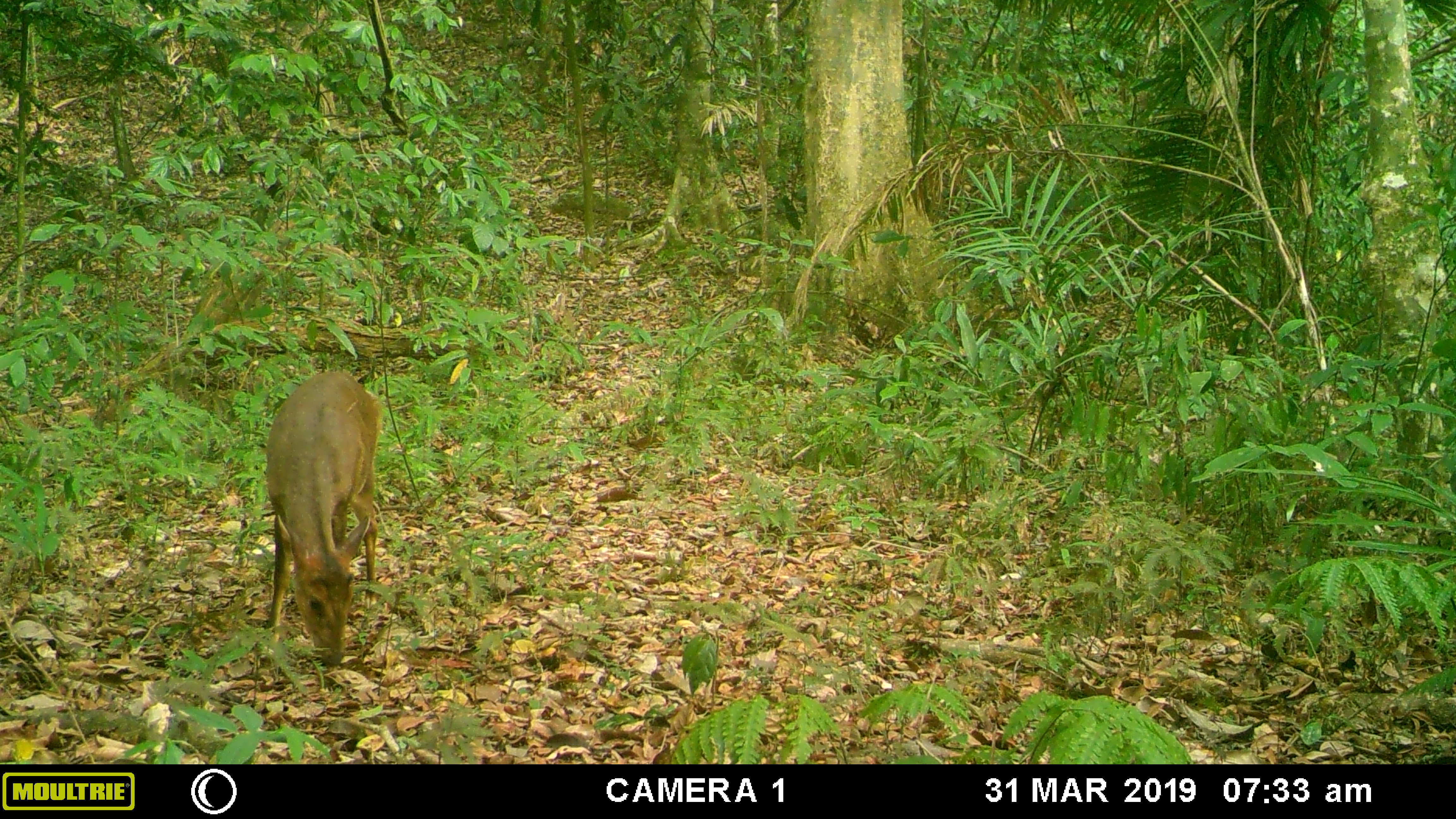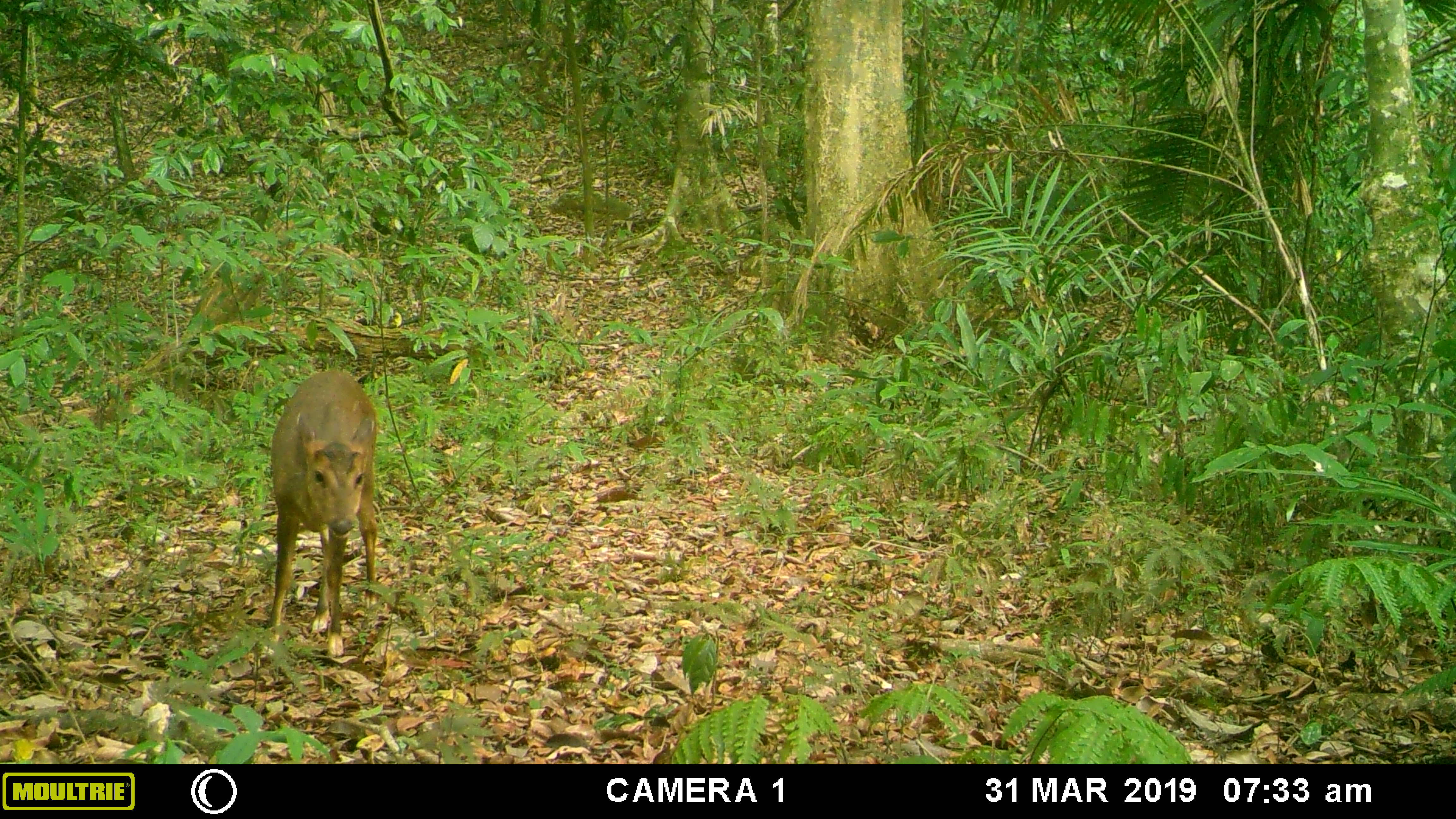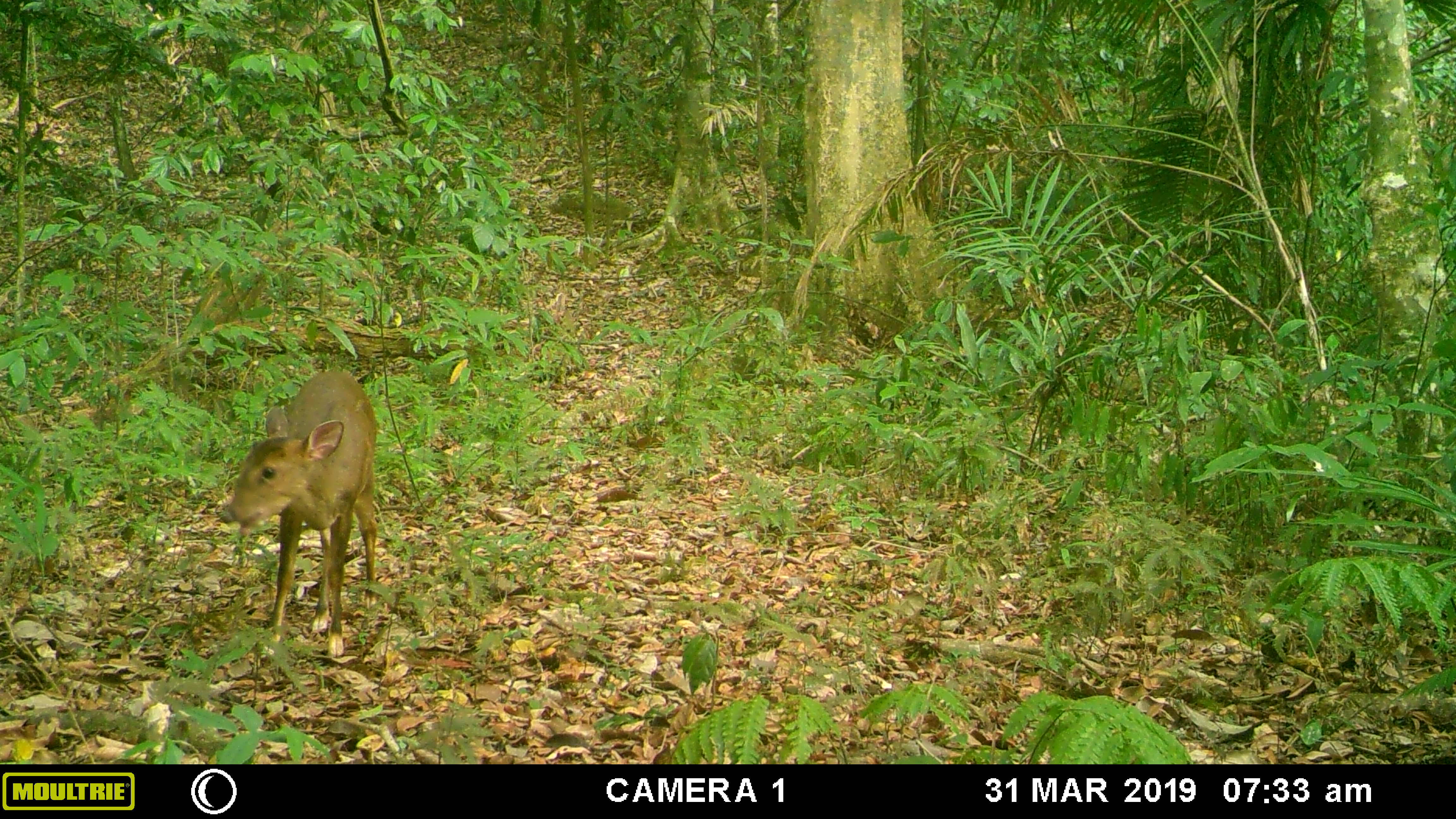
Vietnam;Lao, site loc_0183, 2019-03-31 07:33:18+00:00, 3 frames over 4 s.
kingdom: Animalia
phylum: Chordata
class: Mammalia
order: Artiodactyla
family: Cervidae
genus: Muntiacus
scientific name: Muntiacus vuquangensis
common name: large-antlered muntjac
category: large antlered muntjac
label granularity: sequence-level